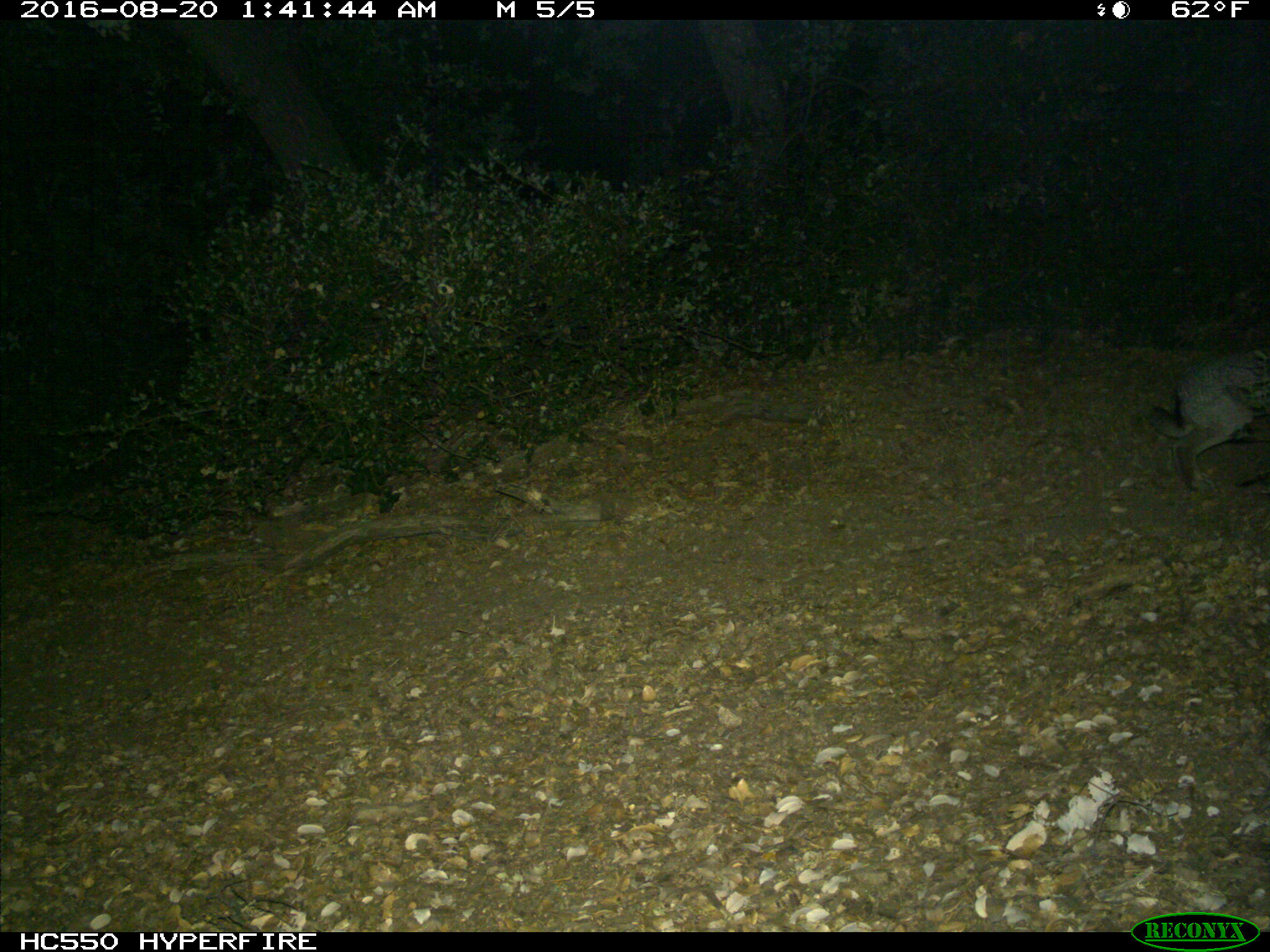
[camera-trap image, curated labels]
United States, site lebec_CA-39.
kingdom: Animalia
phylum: Chordata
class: Mammalia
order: Lagomorpha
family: Leporidae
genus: Lepus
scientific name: Lepus californicus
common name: black-tailed jackrabbit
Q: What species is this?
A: Lepus californicus (black-tailed jackrabbit).